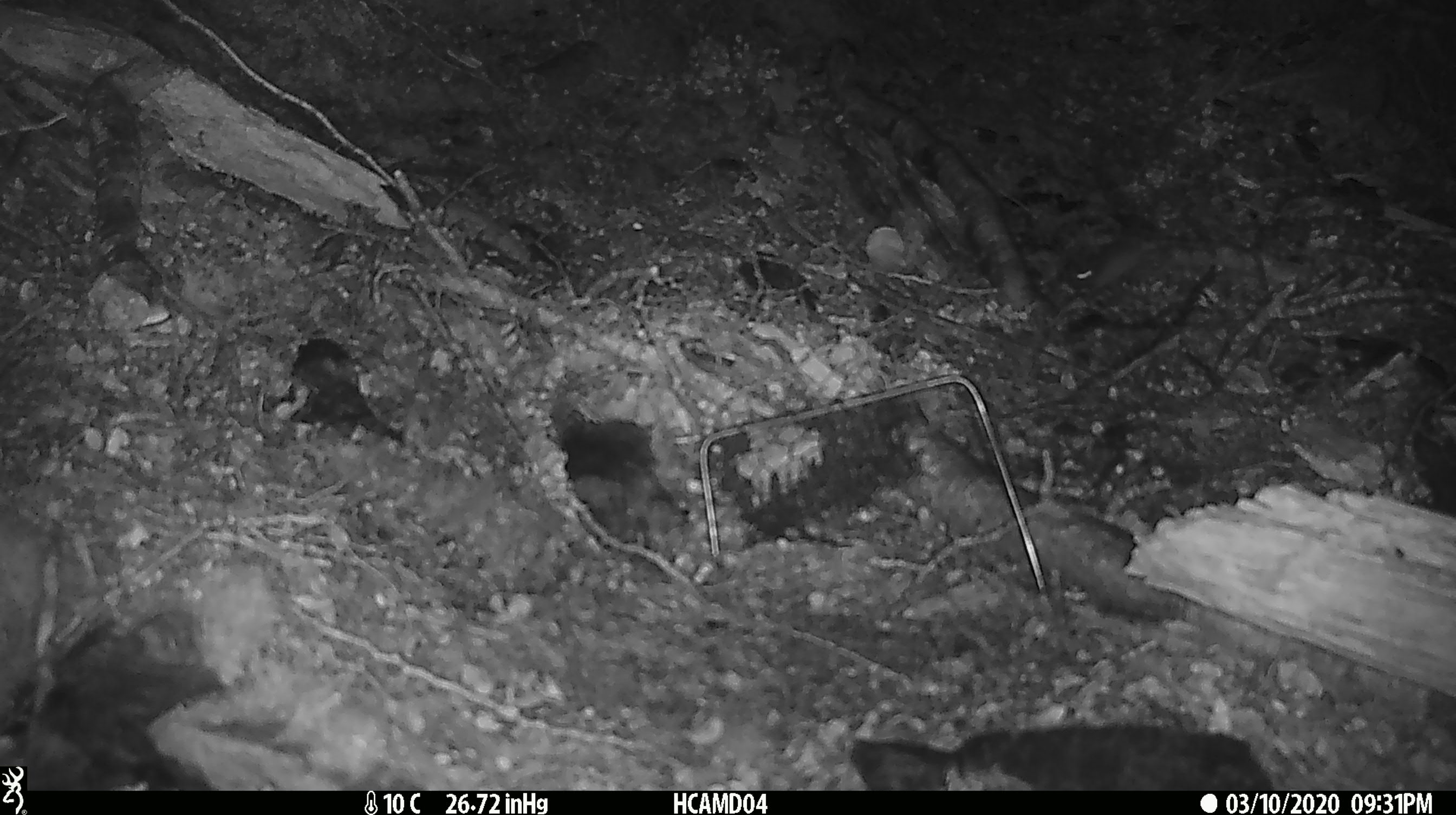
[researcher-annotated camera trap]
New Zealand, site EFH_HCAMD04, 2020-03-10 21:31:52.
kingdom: Animalia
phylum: Chordata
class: Mammalia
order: Rodentia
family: Muridae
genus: Mus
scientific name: Mus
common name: mouse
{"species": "mouse (Mus)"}